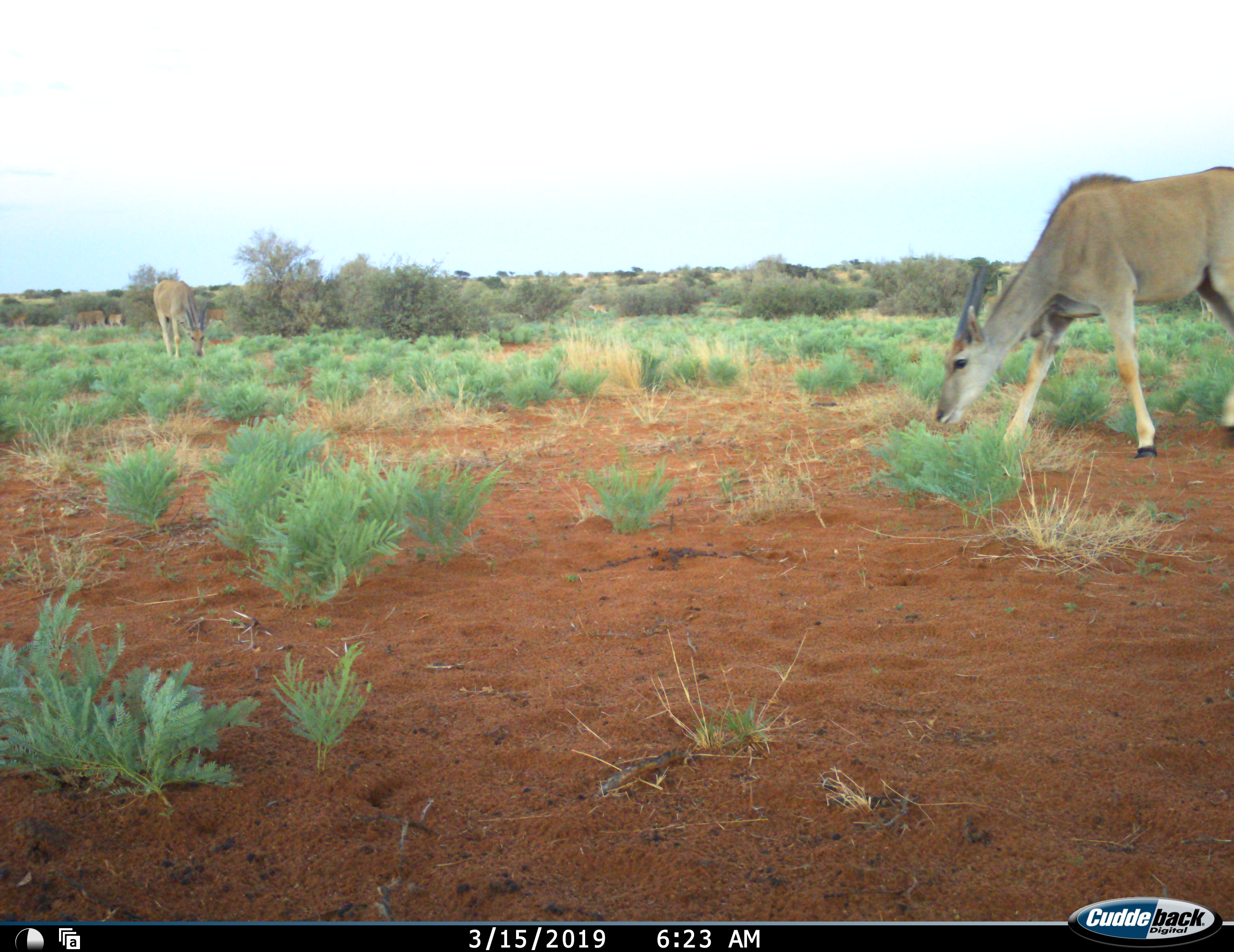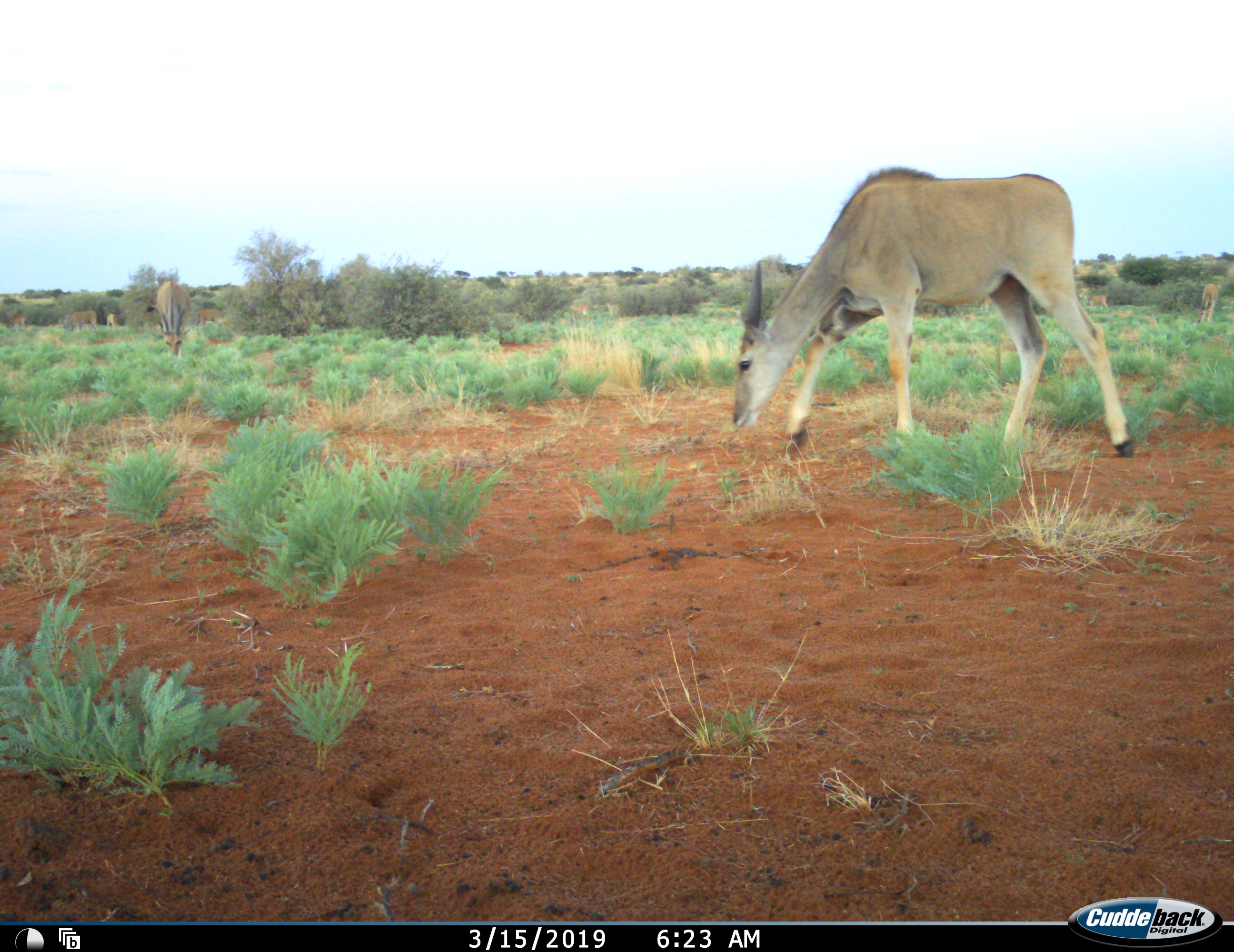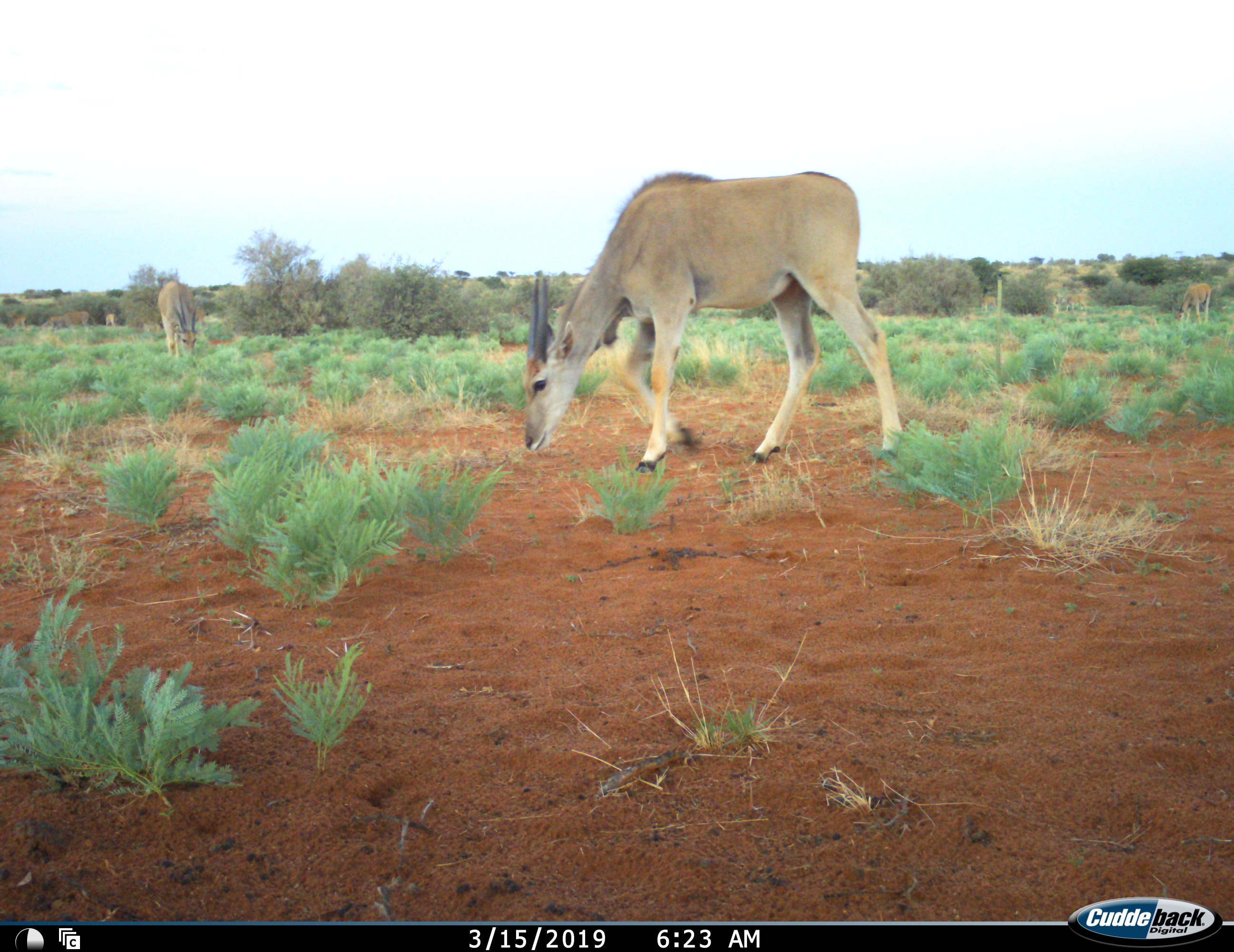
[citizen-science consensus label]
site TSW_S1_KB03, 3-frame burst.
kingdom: Animalia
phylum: Chordata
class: Mammalia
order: Artiodactyla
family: Bovidae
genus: Tragelaphus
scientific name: Tragelaphus oryx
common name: eland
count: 7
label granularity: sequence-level